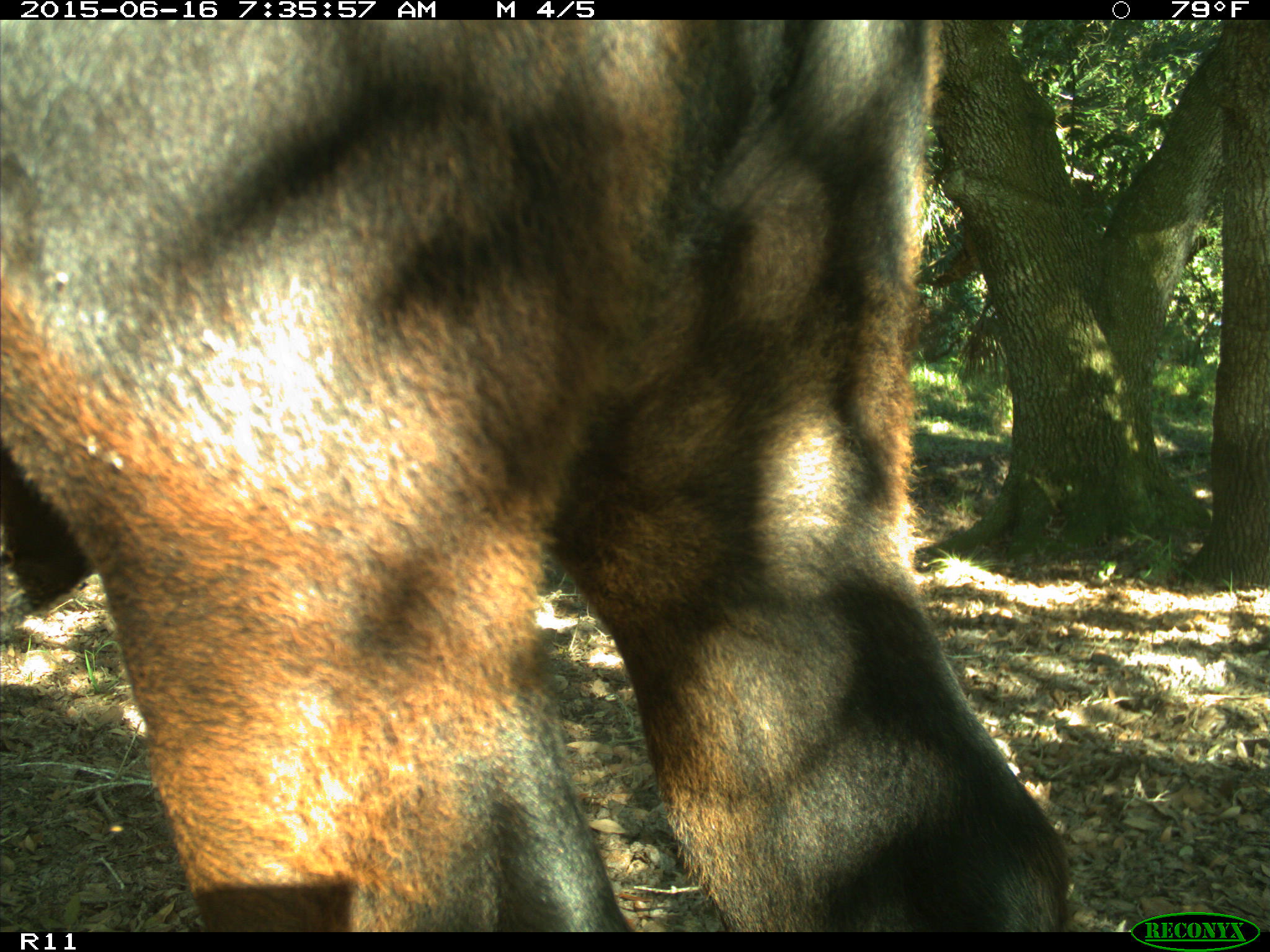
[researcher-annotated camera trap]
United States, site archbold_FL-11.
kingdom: Animalia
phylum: Chordata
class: Mammalia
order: Artiodactyla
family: Bovidae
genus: Bos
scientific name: Bos taurus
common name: domestic cow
Bos taurus (domestic cow).